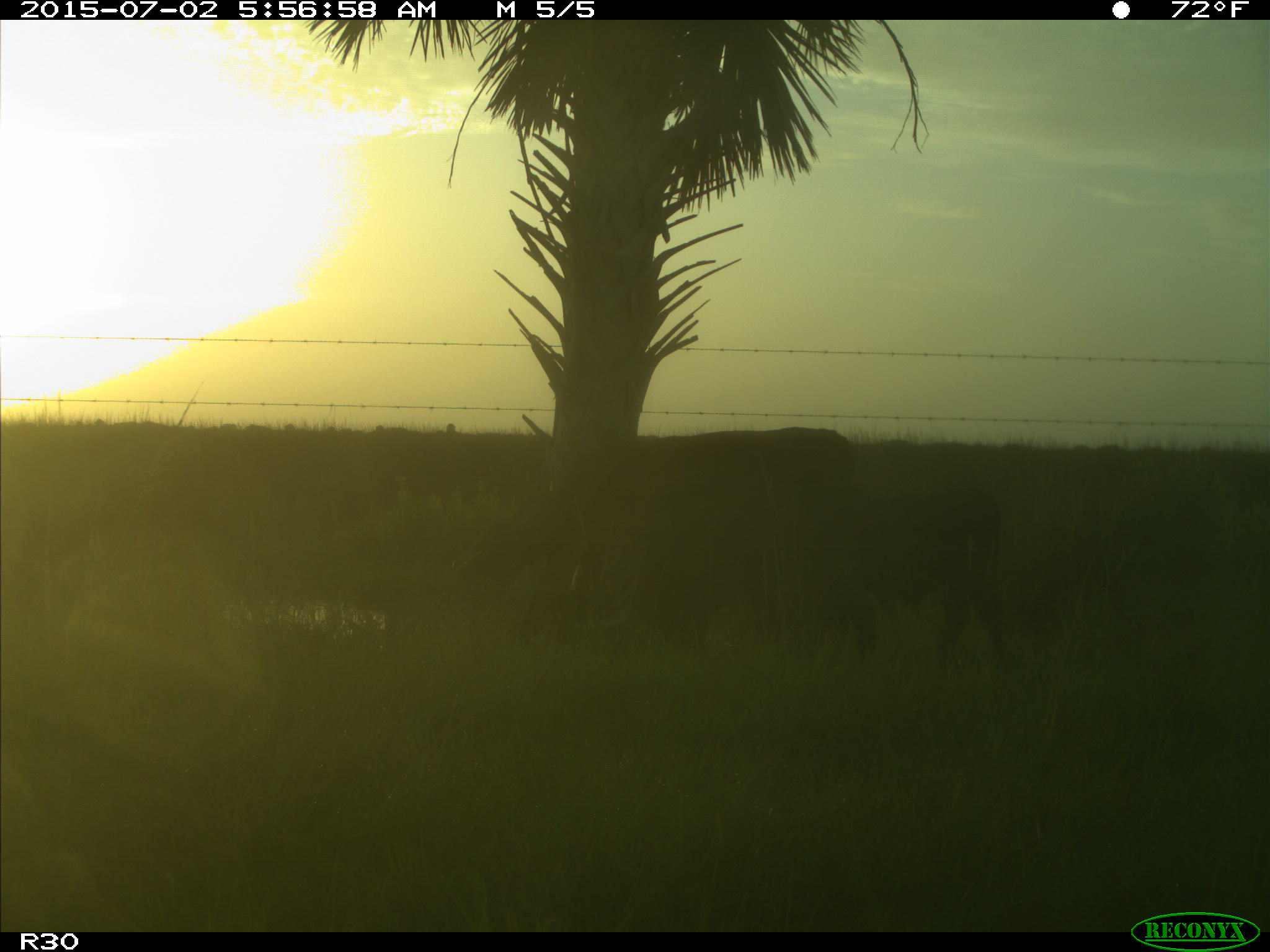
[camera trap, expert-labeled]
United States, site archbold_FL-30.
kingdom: Animalia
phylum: Chordata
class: Mammalia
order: Artiodactyla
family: Bovidae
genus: Bos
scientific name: Bos taurus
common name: domestic cow